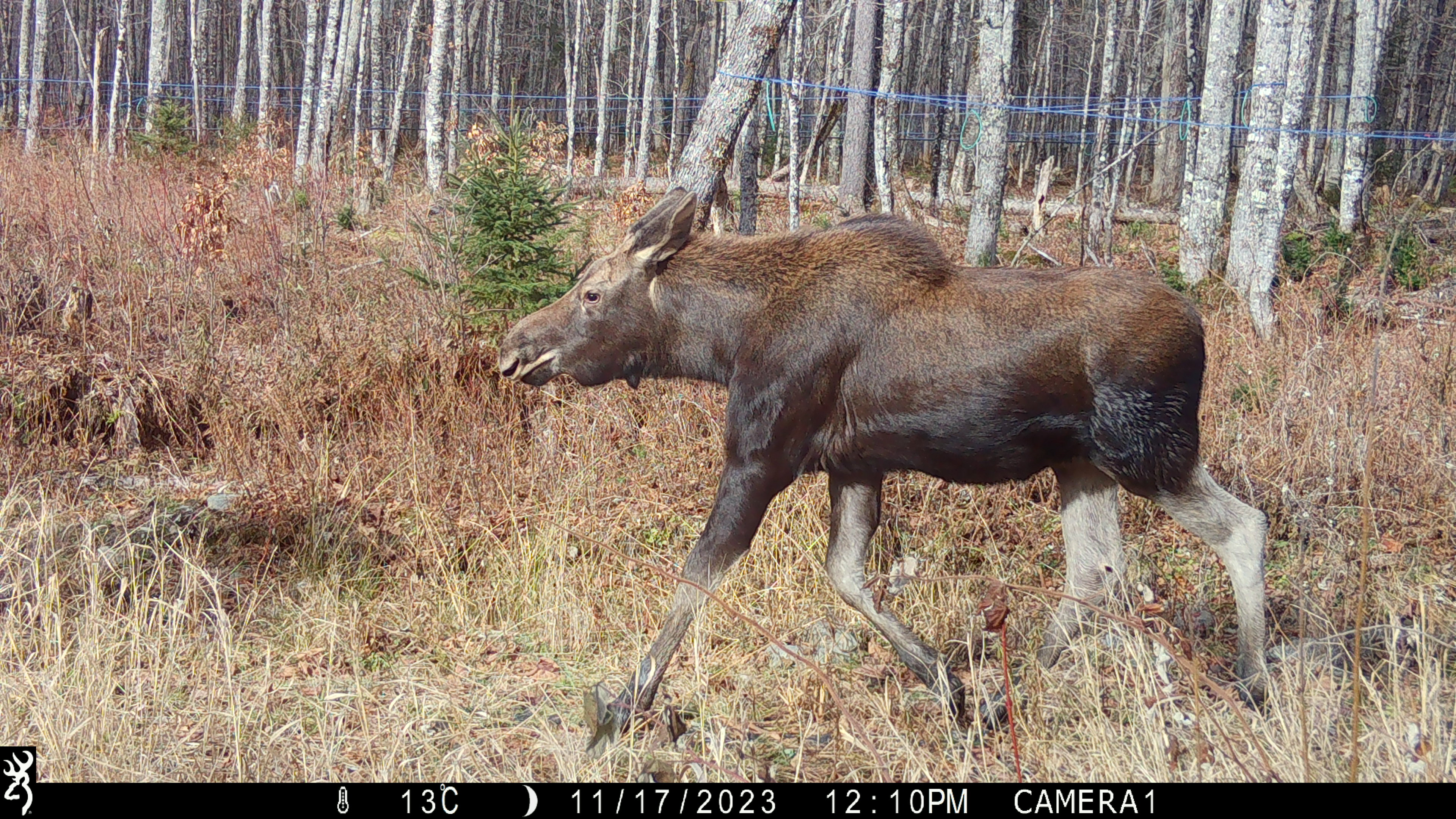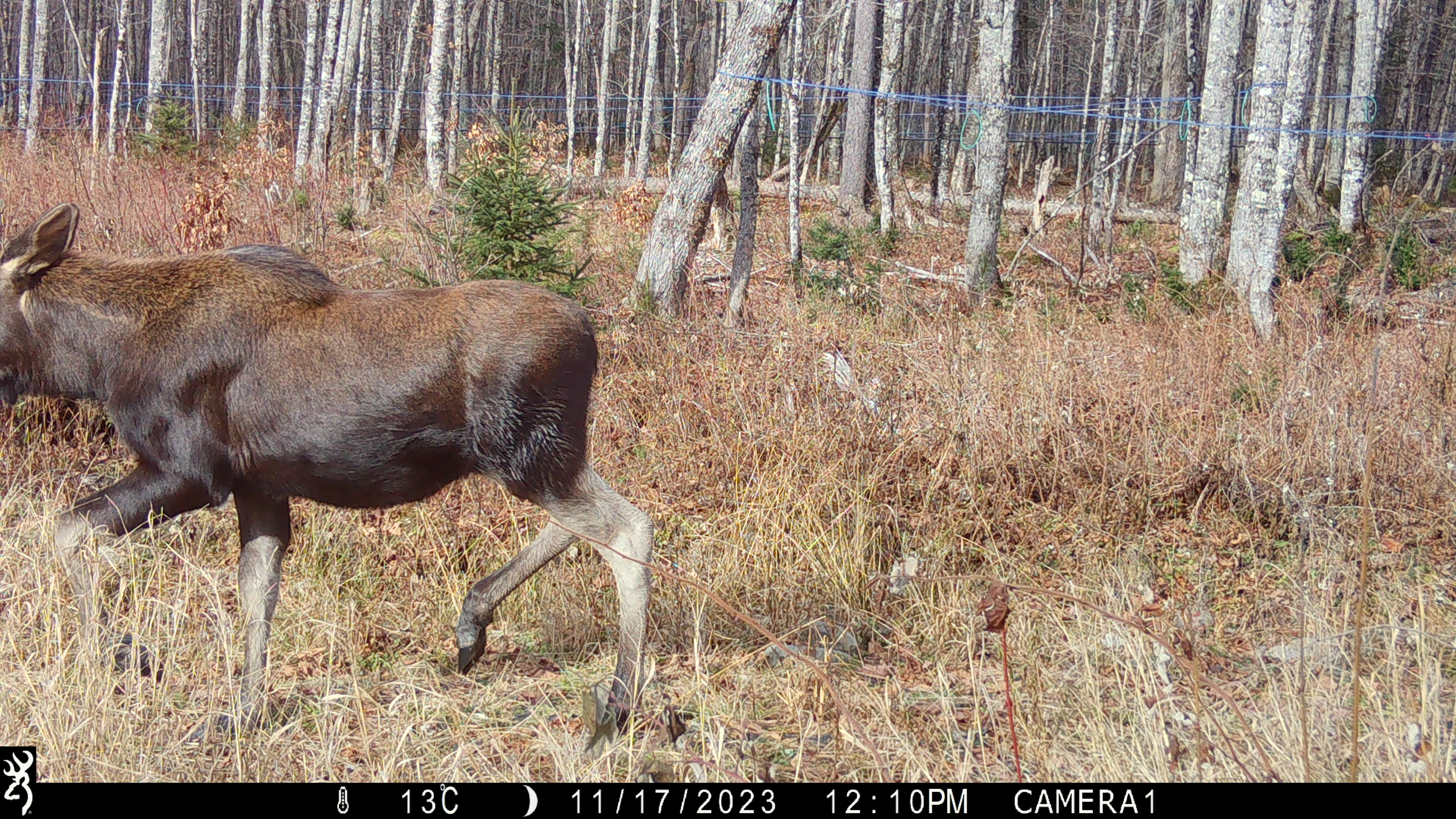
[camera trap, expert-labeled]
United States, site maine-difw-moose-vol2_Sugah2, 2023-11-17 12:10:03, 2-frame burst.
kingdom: Animalia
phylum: Chordata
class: Mammalia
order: Artiodactyla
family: Cervidae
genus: Alces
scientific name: Alces alces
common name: moose